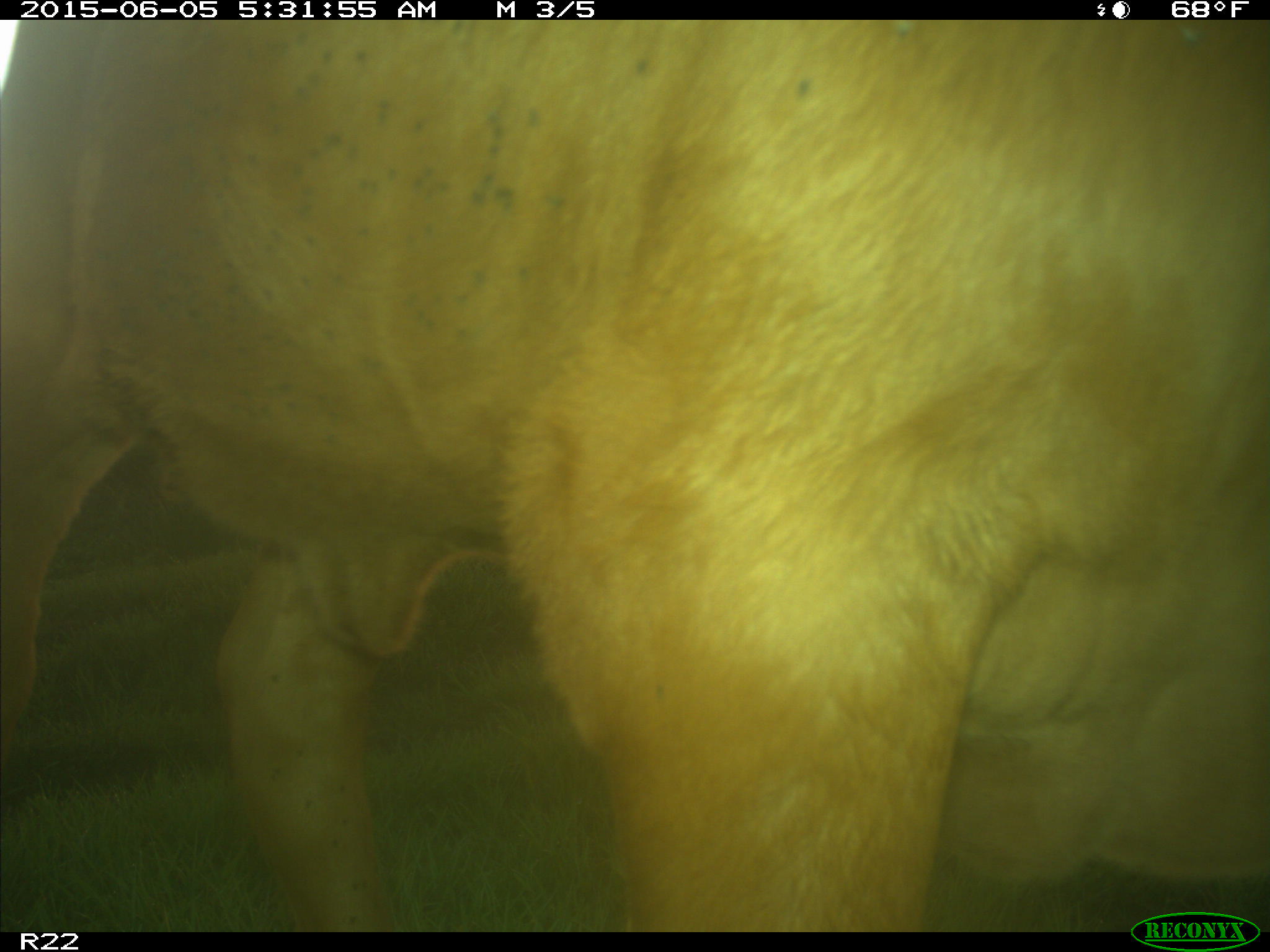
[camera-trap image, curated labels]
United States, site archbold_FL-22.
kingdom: Animalia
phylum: Chordata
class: Mammalia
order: Artiodactyla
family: Bovidae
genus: Bos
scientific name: Bos taurus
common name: domestic cow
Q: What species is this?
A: Bos taurus (domestic cow).